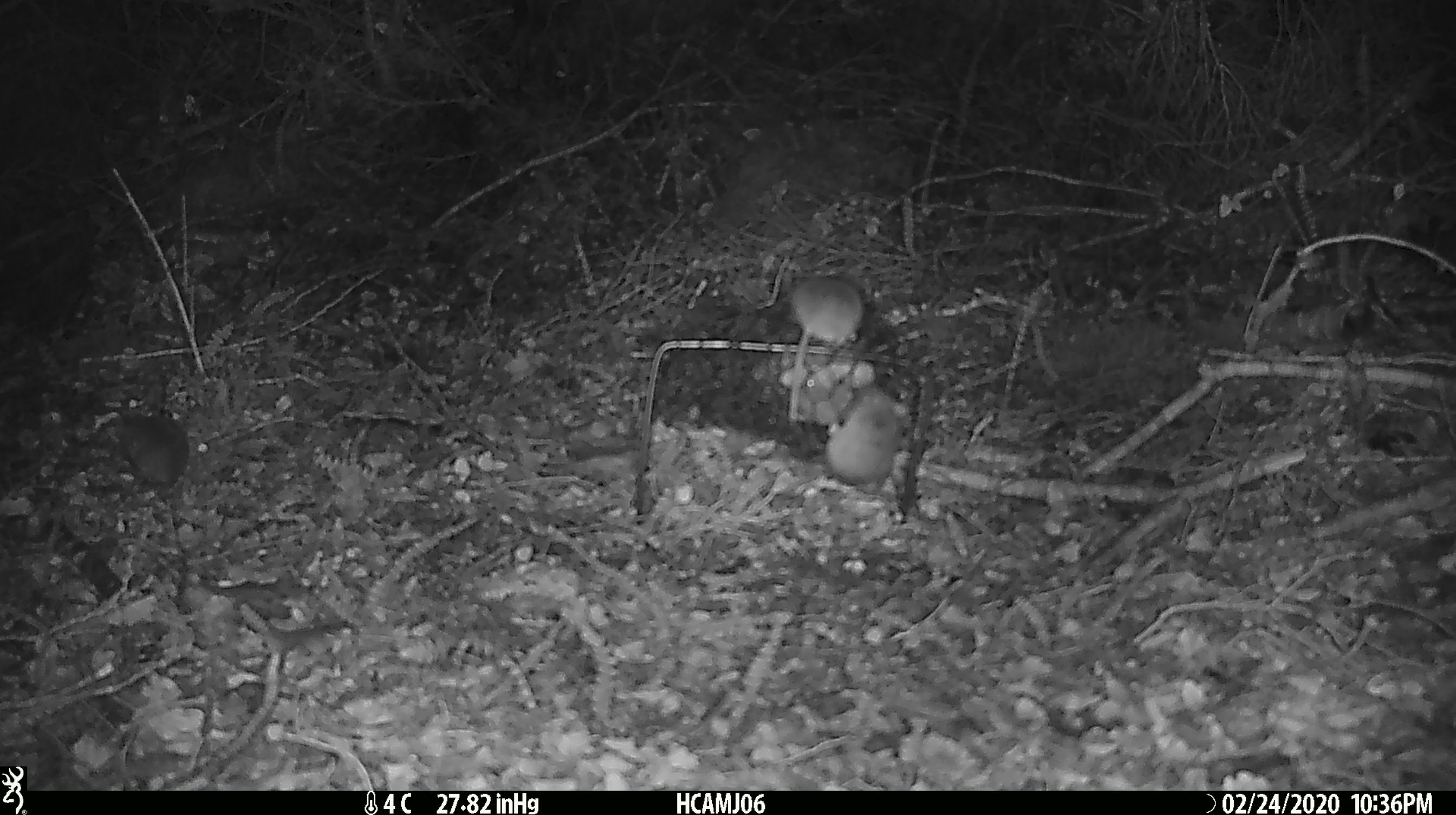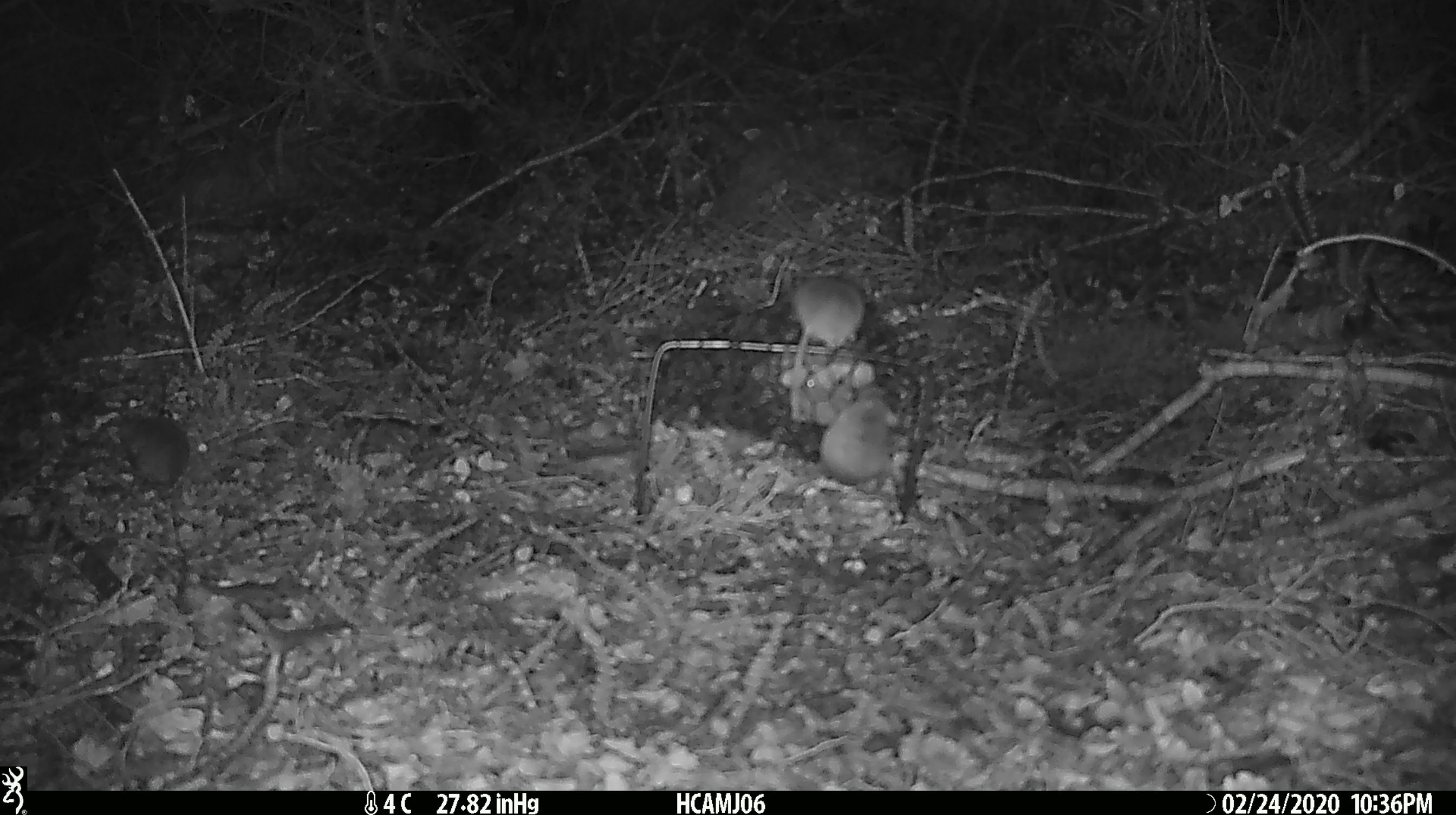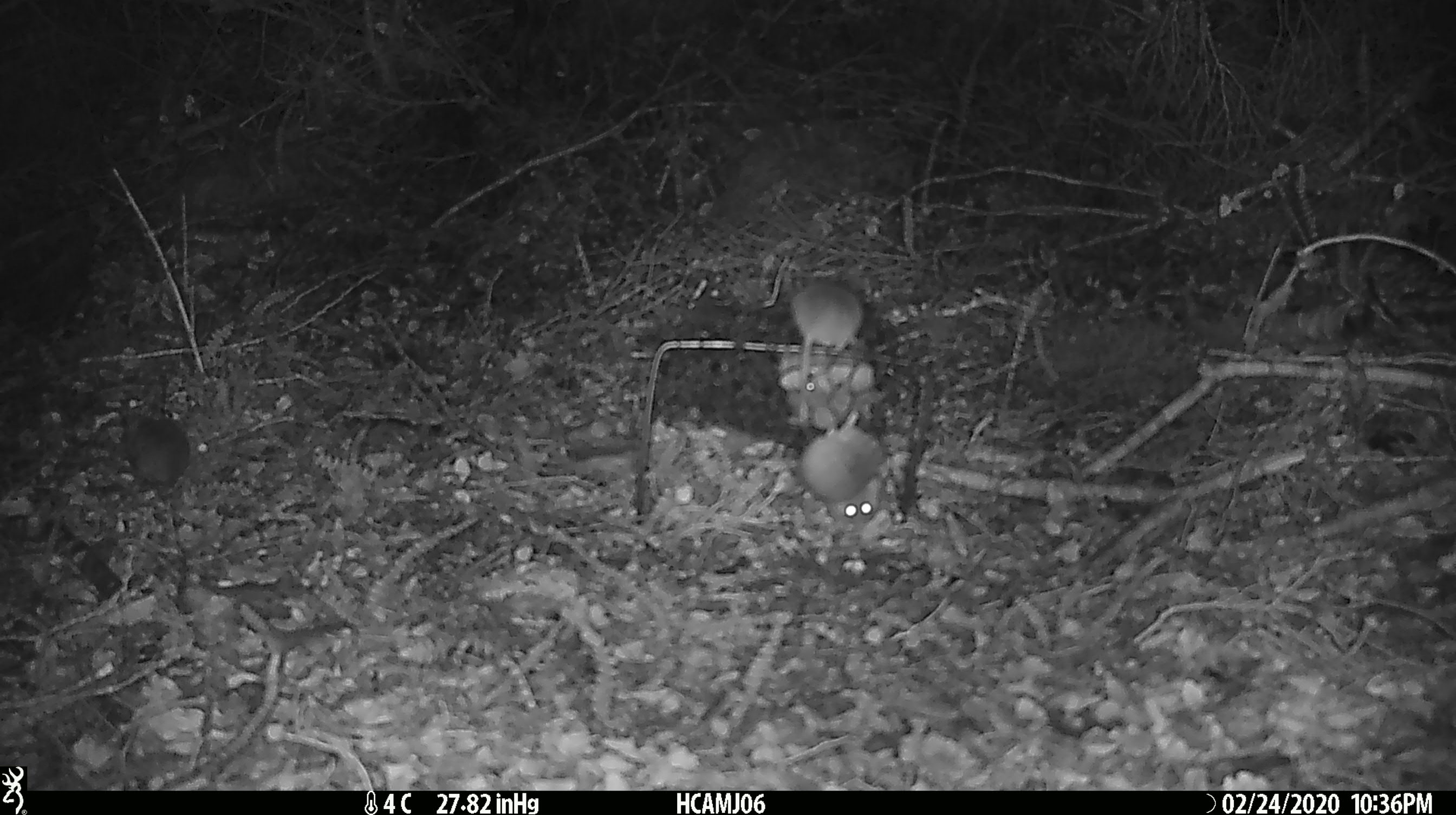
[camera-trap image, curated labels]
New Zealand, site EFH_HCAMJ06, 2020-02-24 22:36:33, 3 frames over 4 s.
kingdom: Animalia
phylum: Chordata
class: Mammalia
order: Rodentia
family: Muridae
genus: Mus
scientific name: Mus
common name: mouse